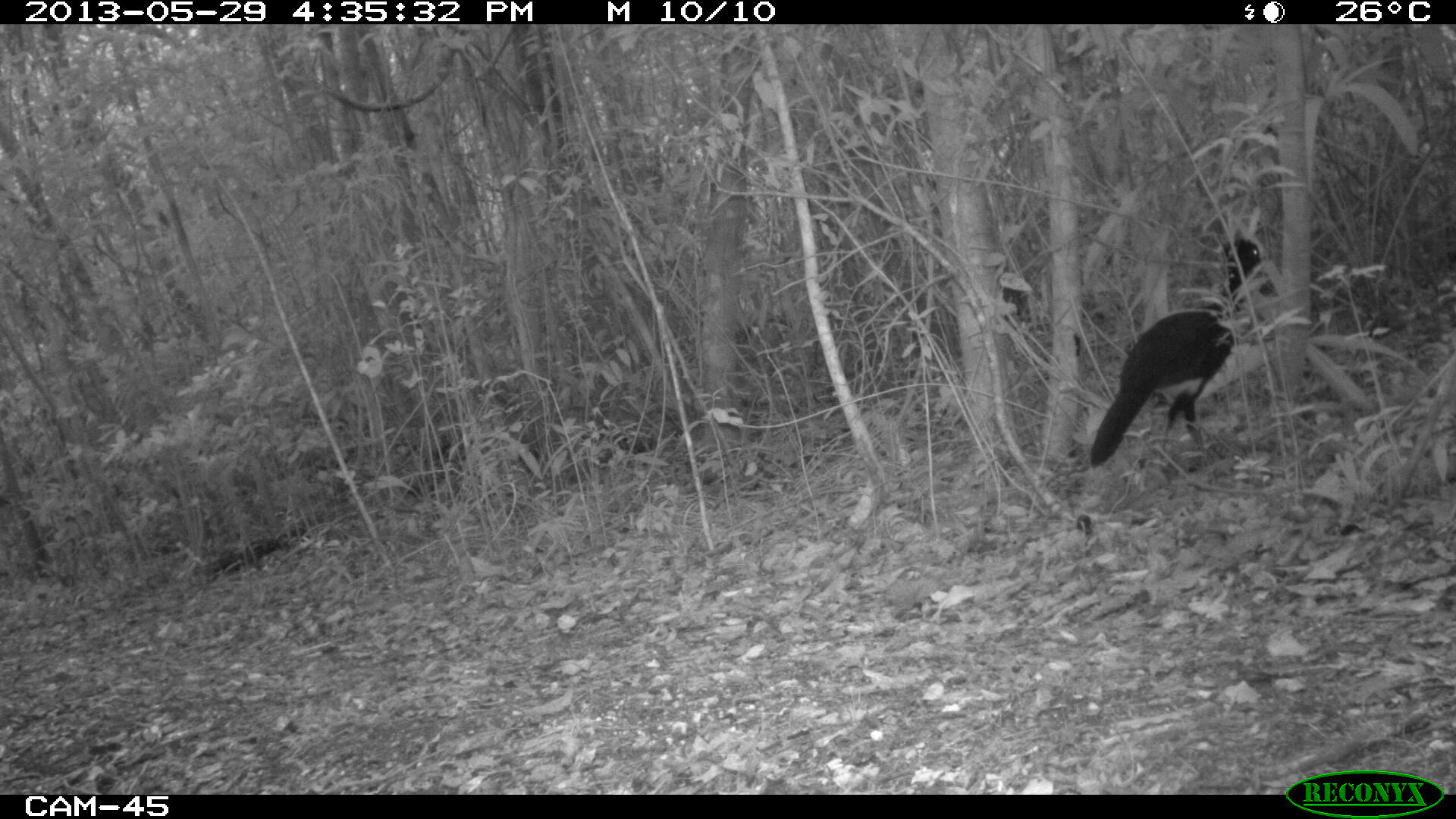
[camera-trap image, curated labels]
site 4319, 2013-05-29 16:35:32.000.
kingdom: Animalia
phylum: Chordata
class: Aves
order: Galliformes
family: Cracidae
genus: Crax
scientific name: Crax rubra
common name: great curassow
Crax rubra (great curassow), count 2.